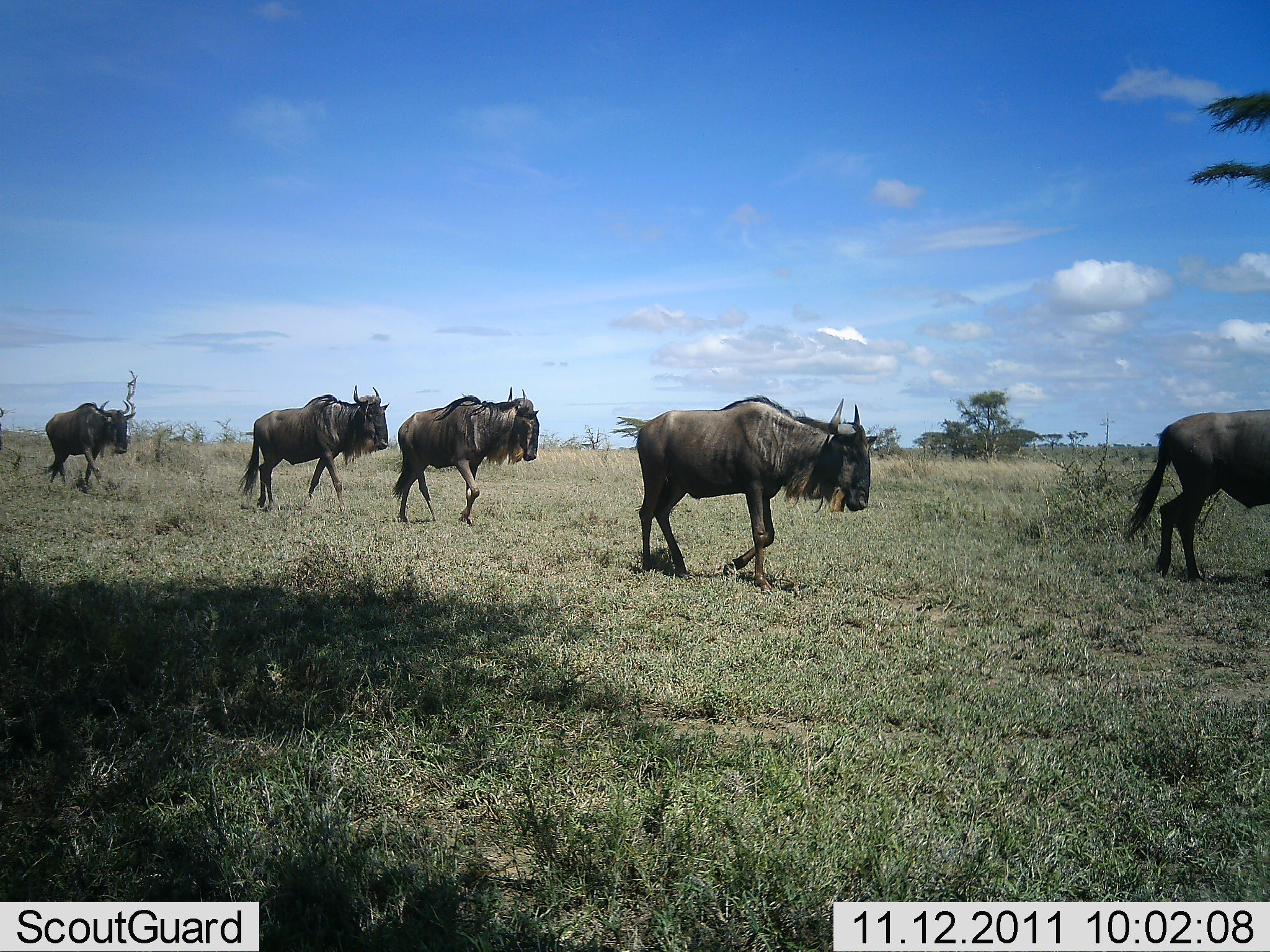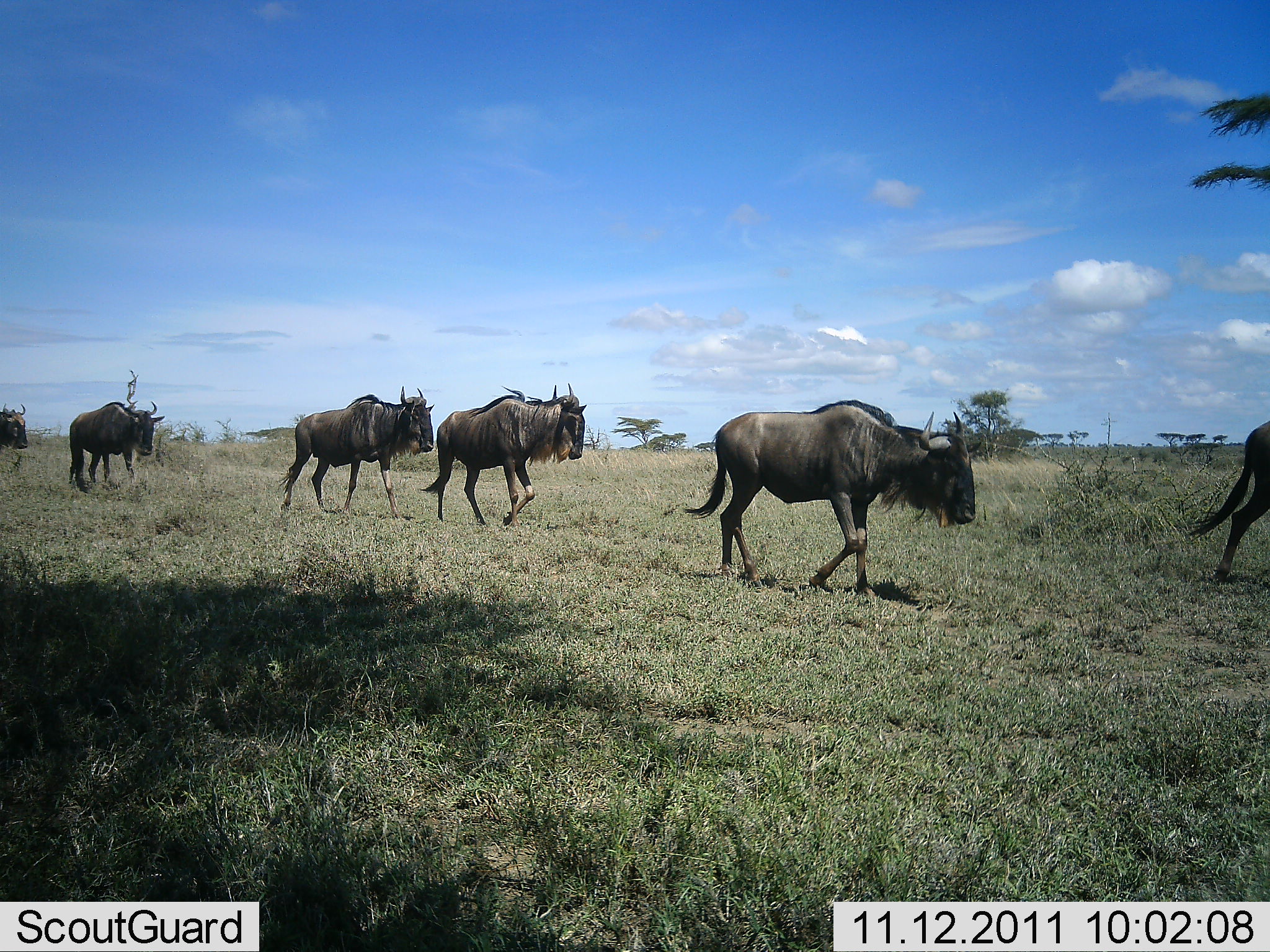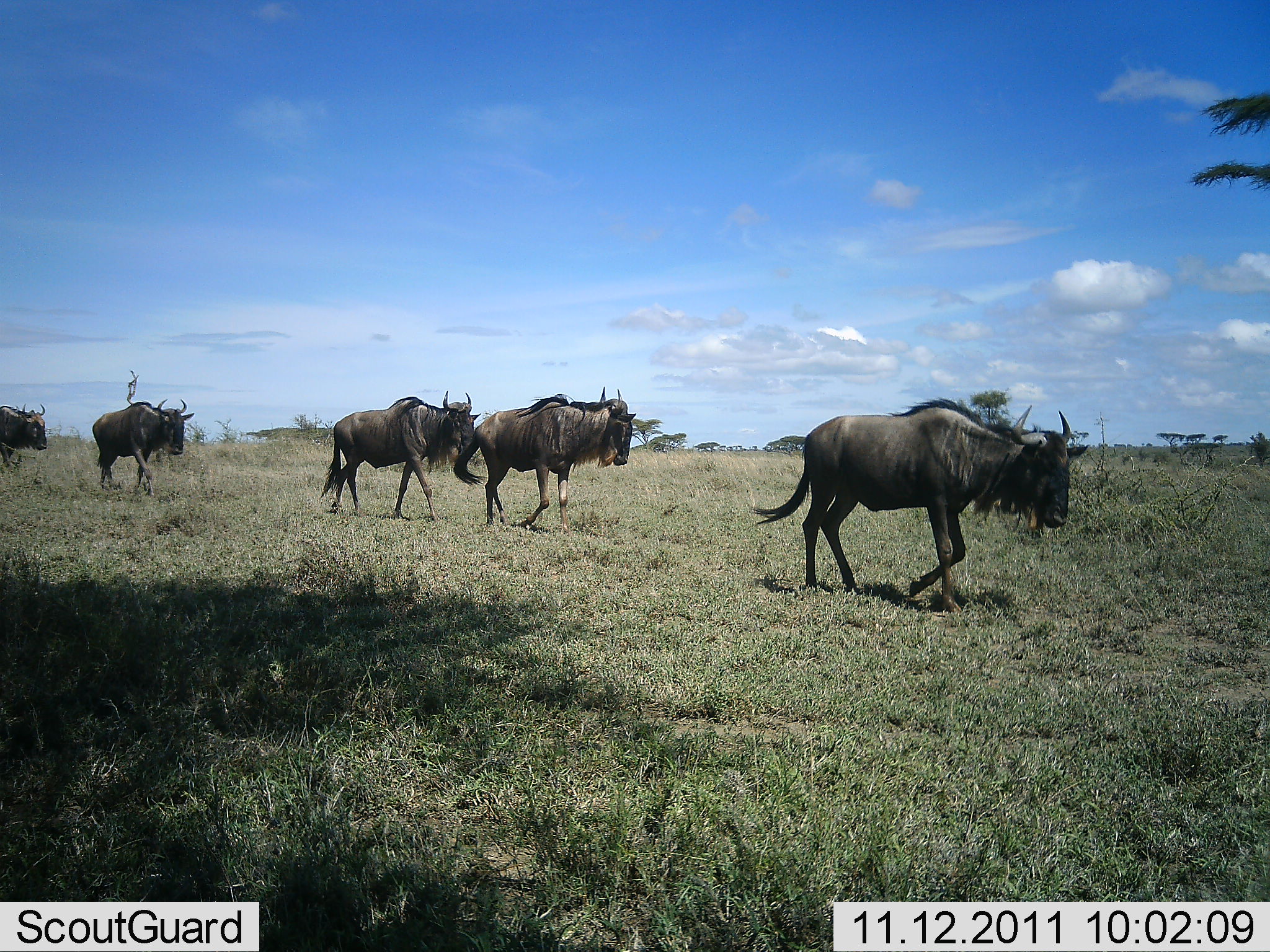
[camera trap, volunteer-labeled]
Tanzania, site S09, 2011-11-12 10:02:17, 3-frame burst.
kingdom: Animalia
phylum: Chordata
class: Mammalia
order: Artiodactyla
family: Bovidae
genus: Connochaetes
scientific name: Connochaetes taurinus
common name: blue wildebeest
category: wildebeest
Wildebeest (blue wildebeest) (Connochaetes taurinus), count 6. Behavior (volunteer vote fractions): standing 8%, resting 0%, moving 100%, interacting 8%. Young present (vote fraction): 0%. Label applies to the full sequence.